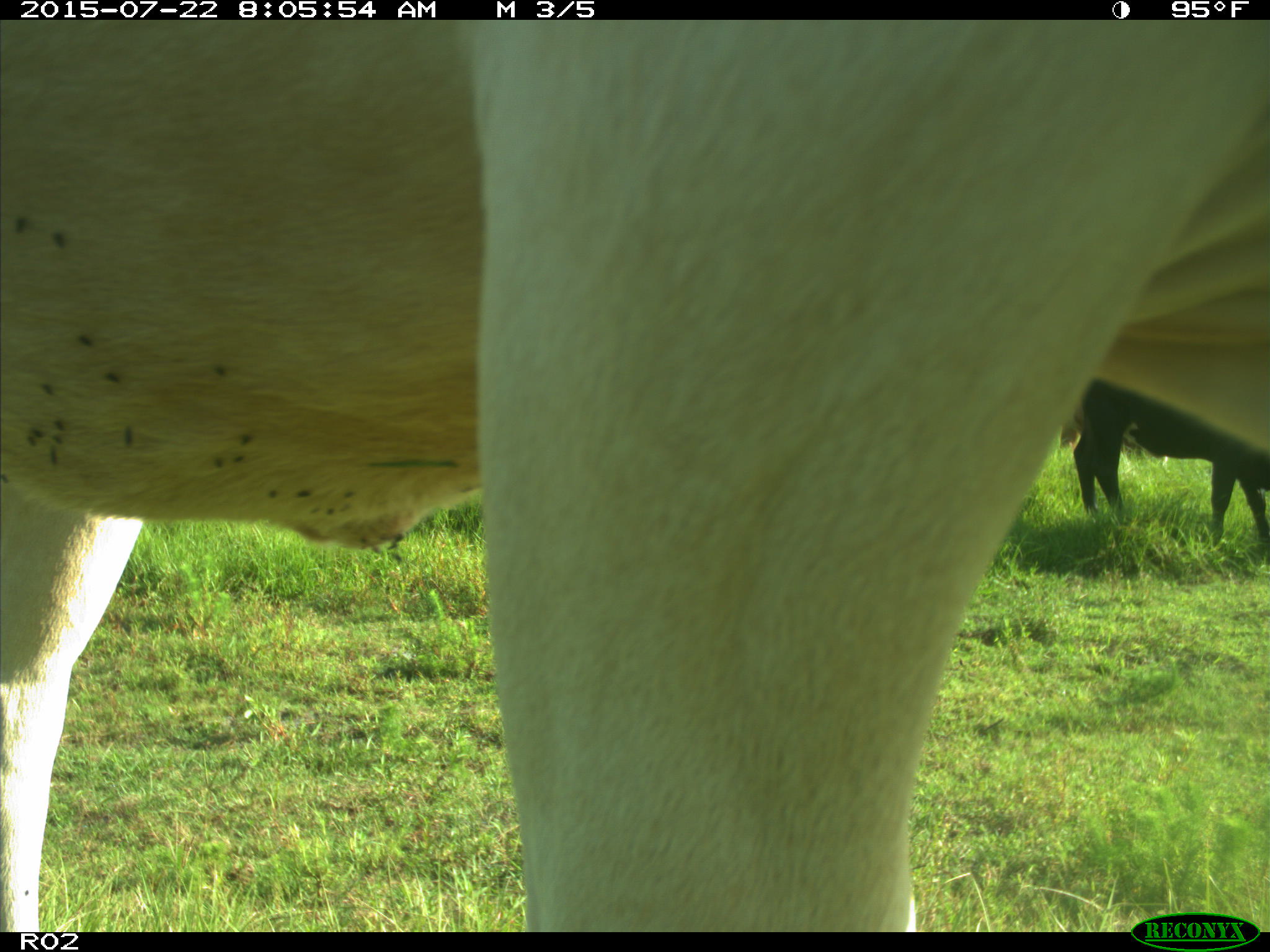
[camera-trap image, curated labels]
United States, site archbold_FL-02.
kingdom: Animalia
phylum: Chordata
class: Mammalia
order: Artiodactyla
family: Bovidae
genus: Bos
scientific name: Bos taurus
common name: domestic cow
Bos taurus (domestic cow).